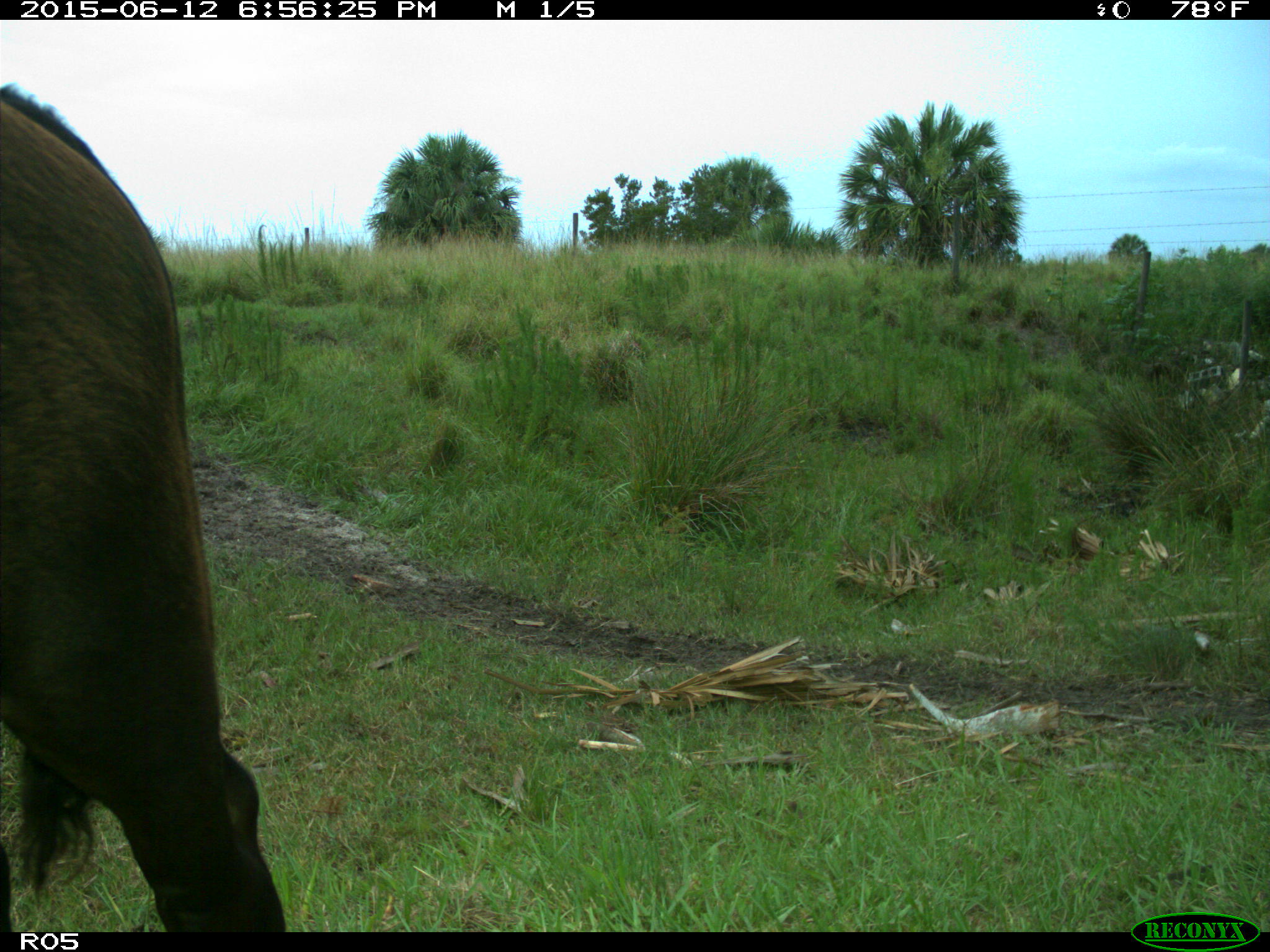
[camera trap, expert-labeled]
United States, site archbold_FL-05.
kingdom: Animalia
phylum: Chordata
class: Mammalia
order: Artiodactyla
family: Bovidae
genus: Bos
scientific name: Bos taurus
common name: domestic cow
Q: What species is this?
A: Bos taurus (domestic cow).